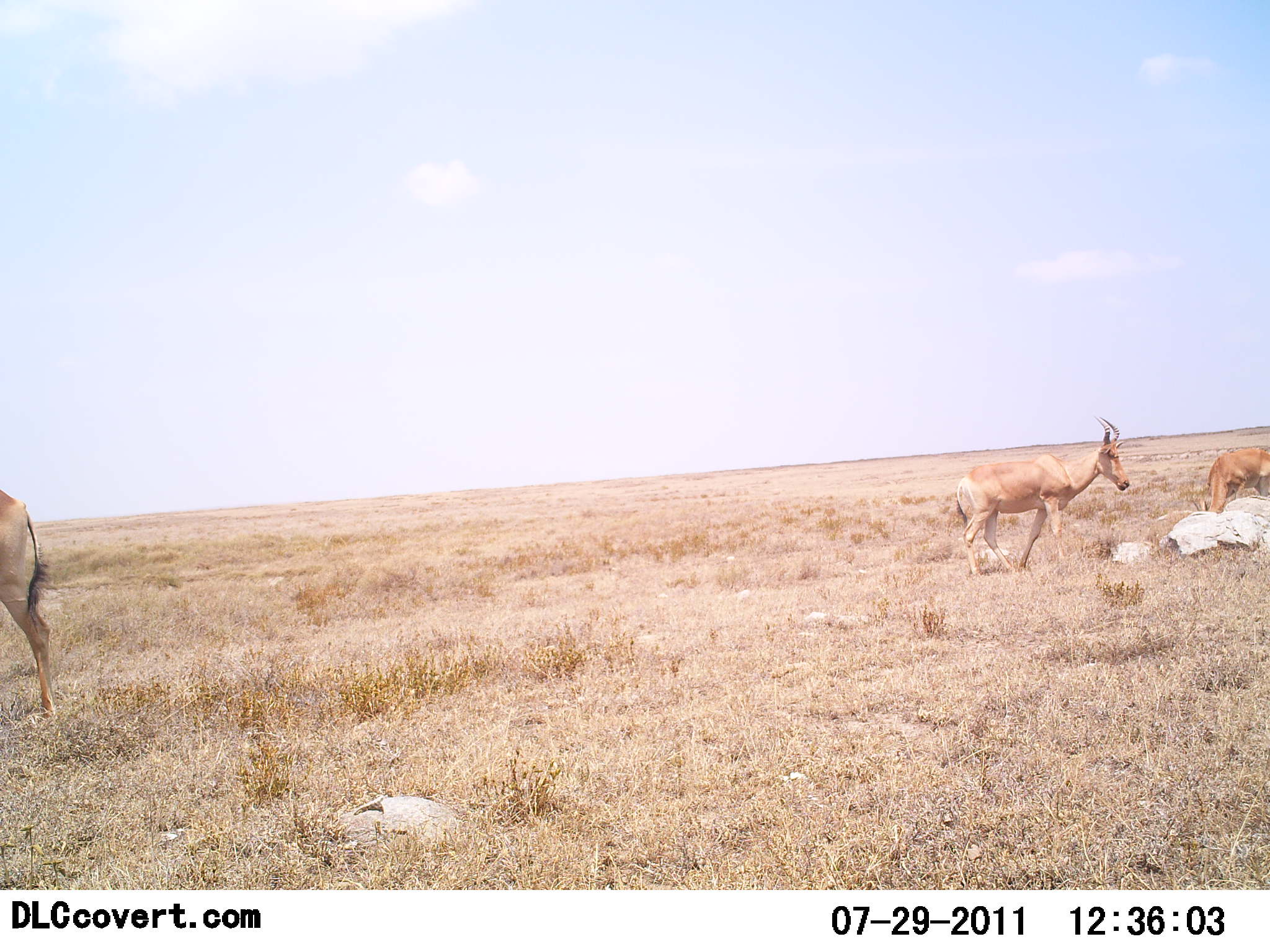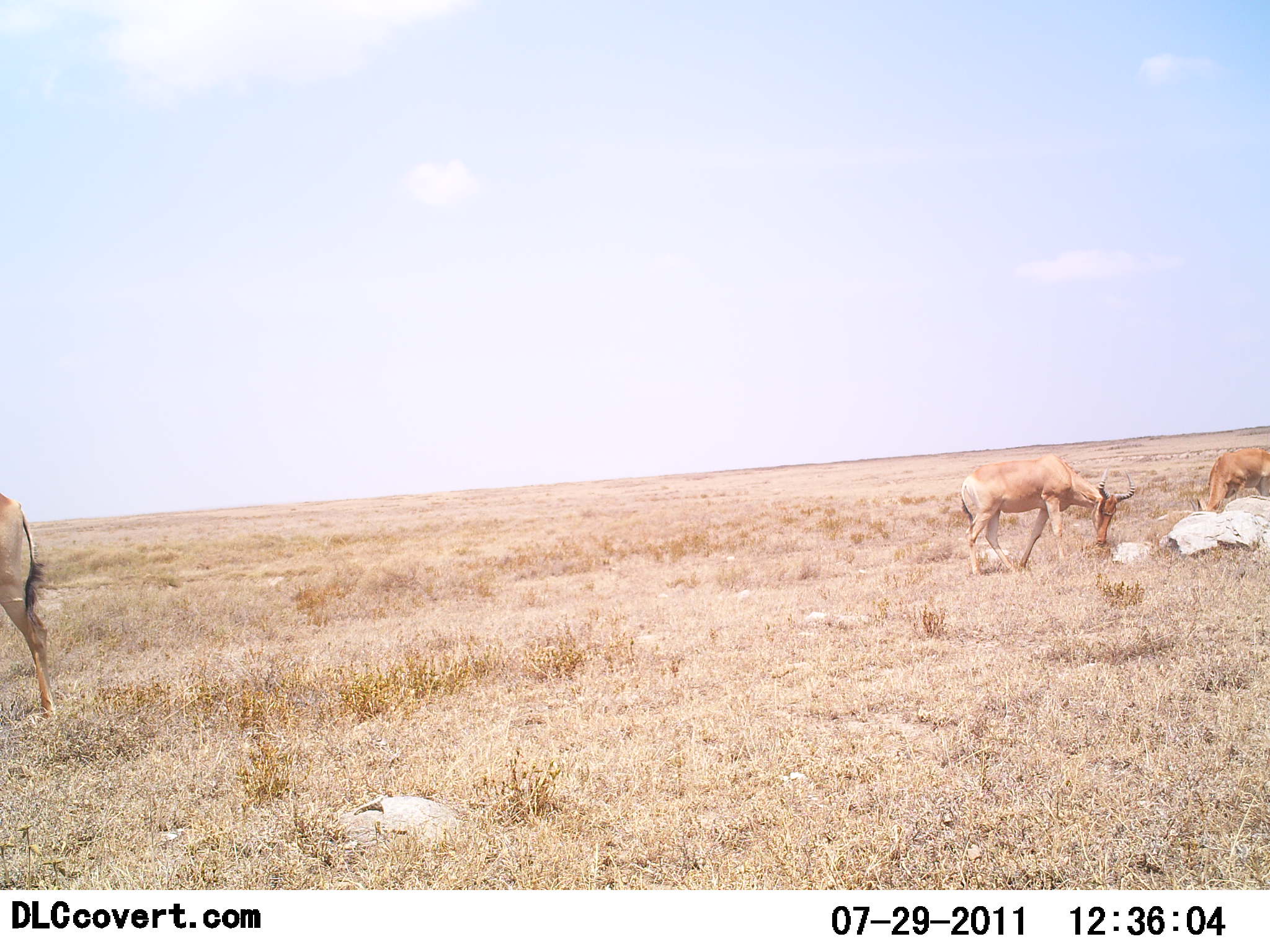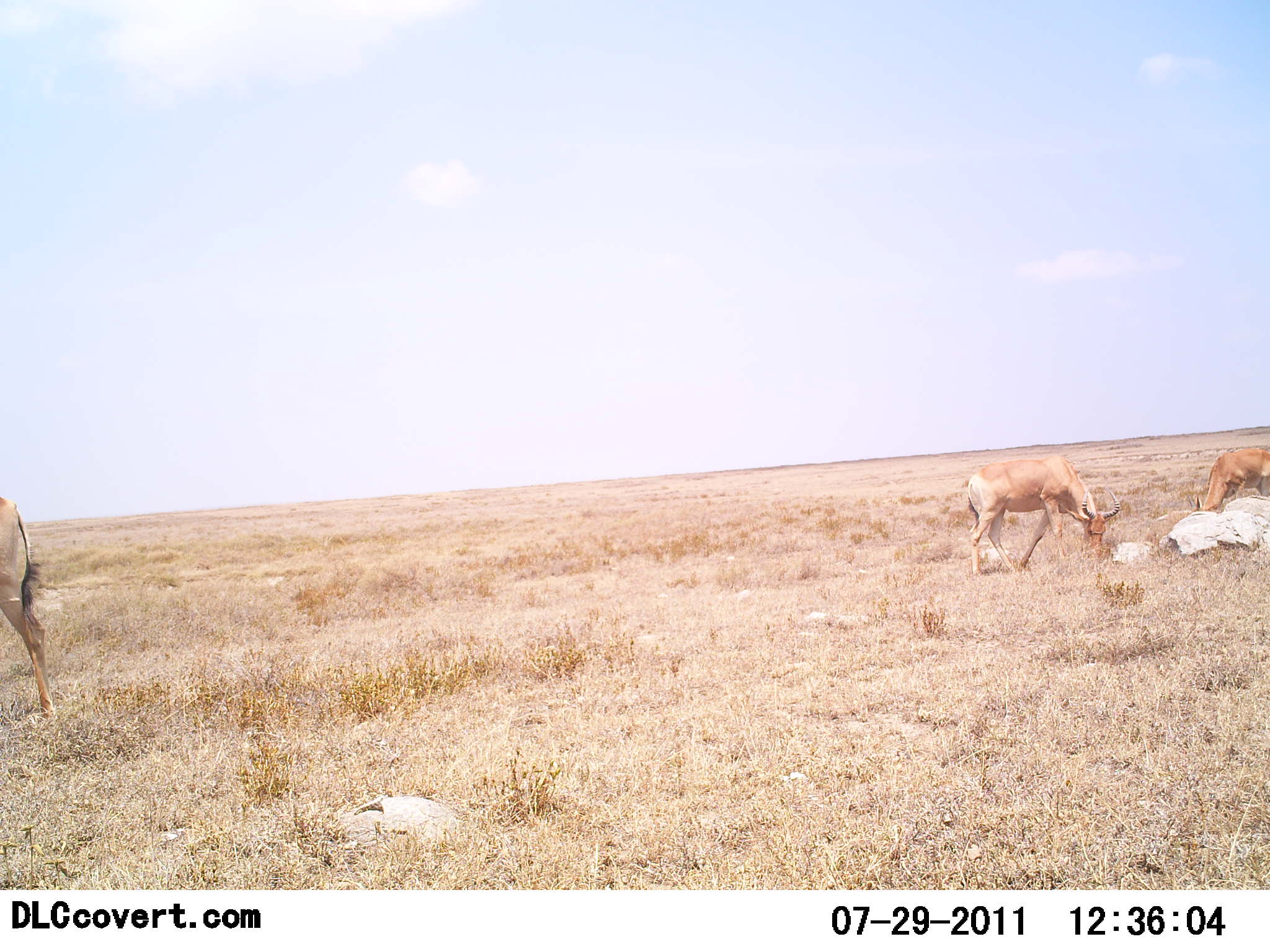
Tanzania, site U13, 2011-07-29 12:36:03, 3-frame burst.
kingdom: Animalia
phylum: Chordata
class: Mammalia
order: Artiodactyla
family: Bovidae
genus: Alcelaphus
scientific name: Alcelaphus buselaphus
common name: hartebeest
Hartebeest (Alcelaphus buselaphus), count 3. Behavior (volunteer vote fractions): standing 57%, resting 0%, moving 29%, interacting 0%. Young present (vote fraction): 0%. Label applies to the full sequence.